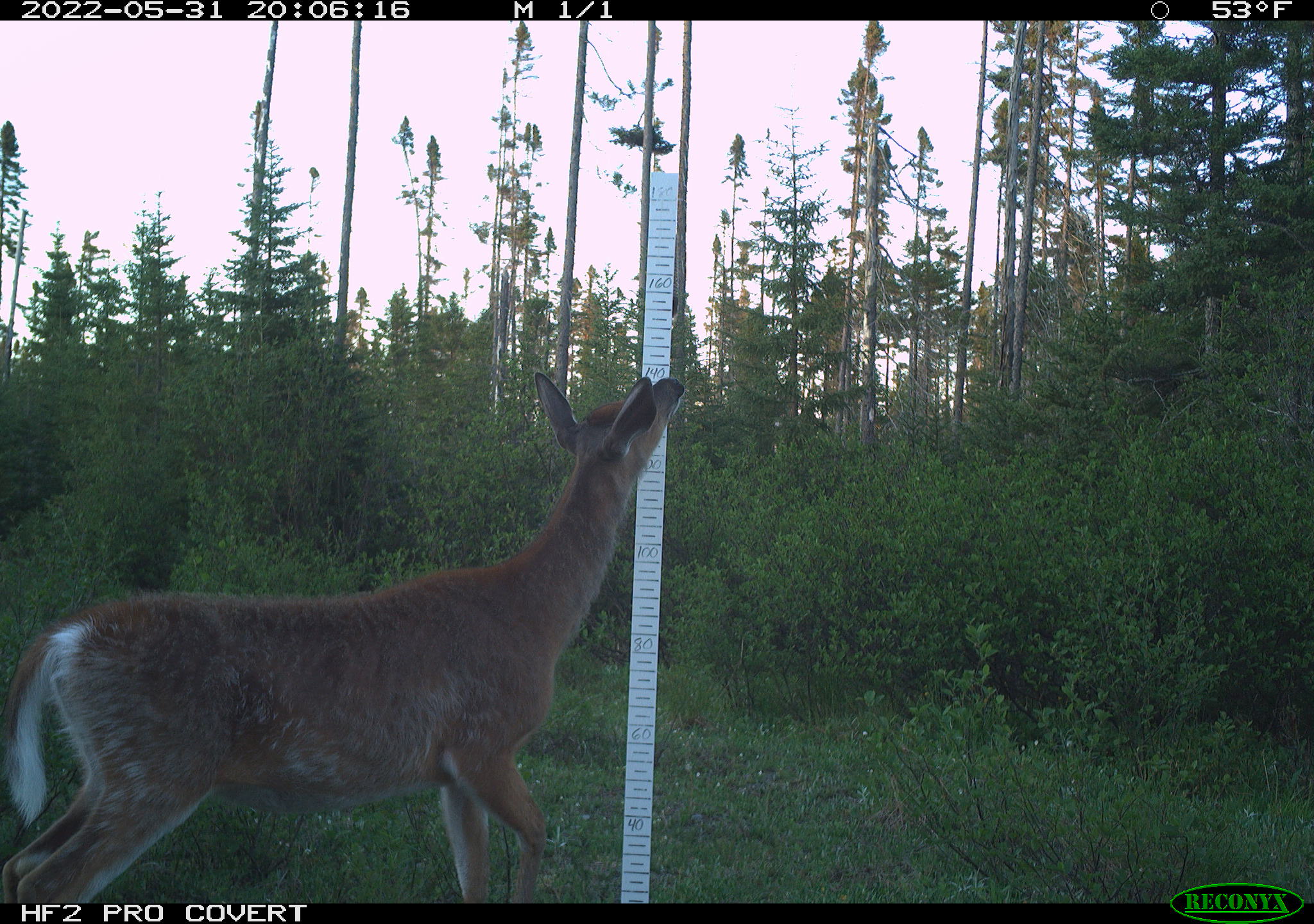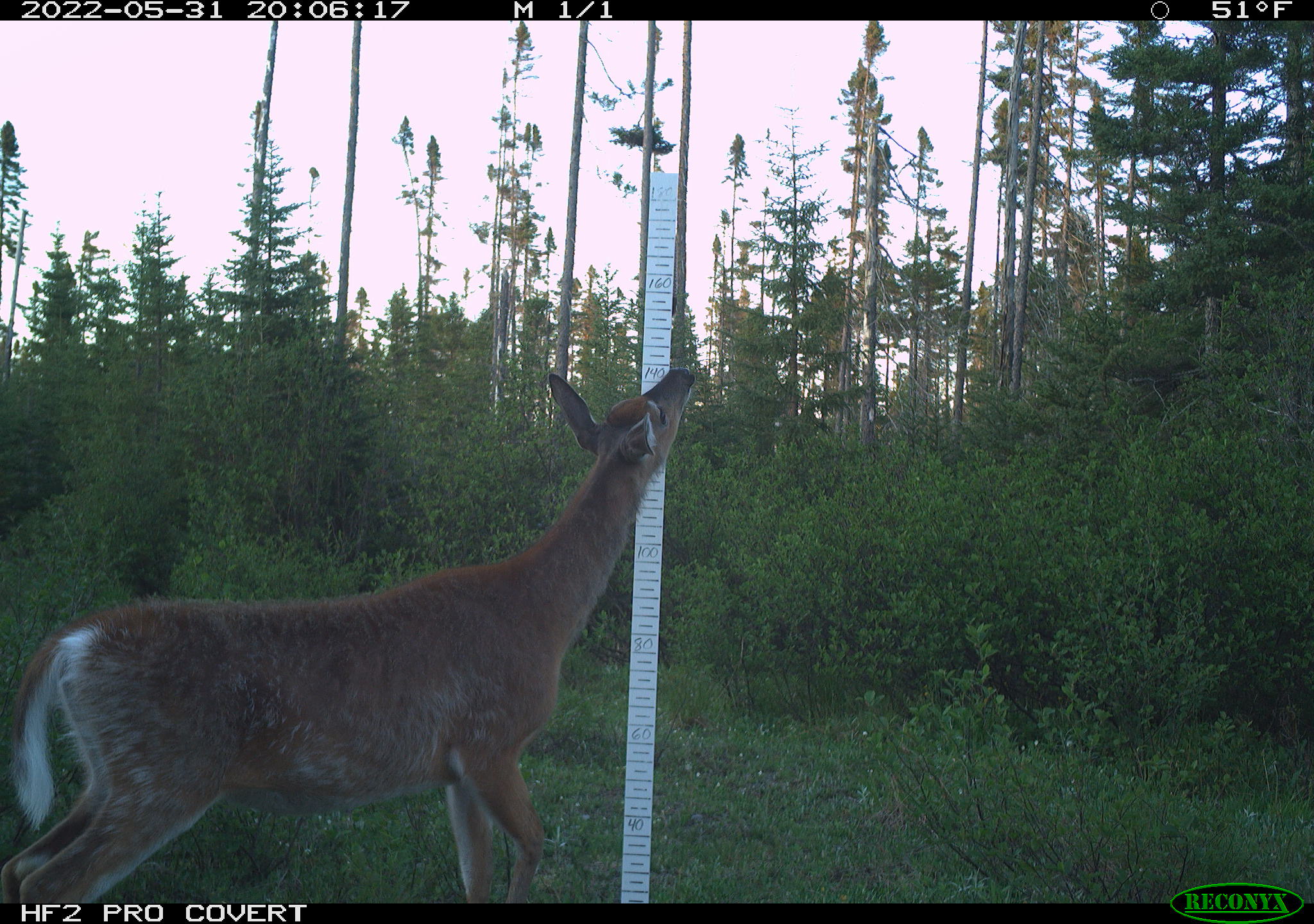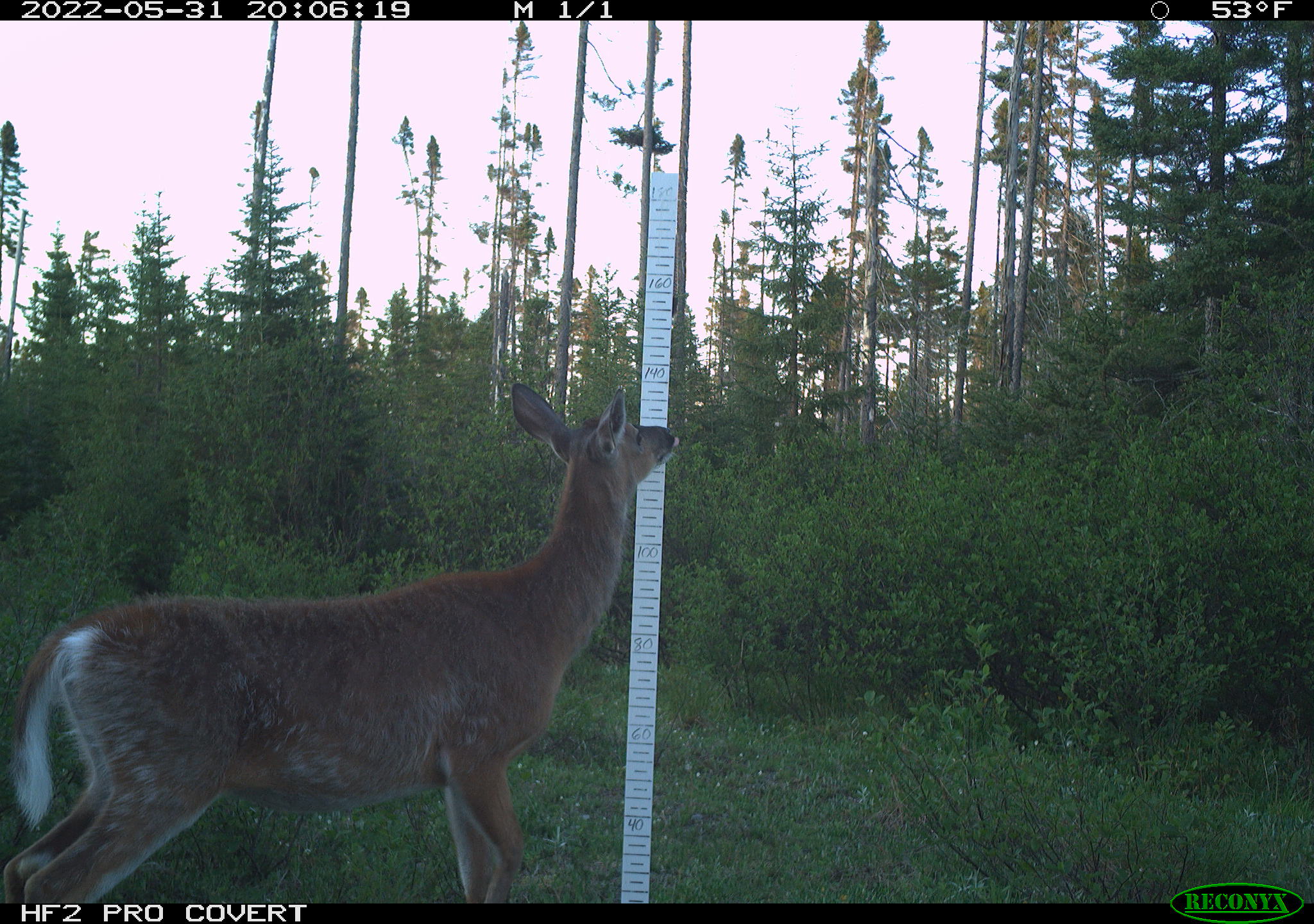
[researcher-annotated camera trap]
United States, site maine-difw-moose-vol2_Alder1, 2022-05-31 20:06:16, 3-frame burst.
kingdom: Animalia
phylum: Chordata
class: Mammalia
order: Artiodactyla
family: Cervidae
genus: Odocoileus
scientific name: Odocoileus virginianus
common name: white-tailed deer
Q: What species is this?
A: White-tailed deer (Odocoileus virginianus).